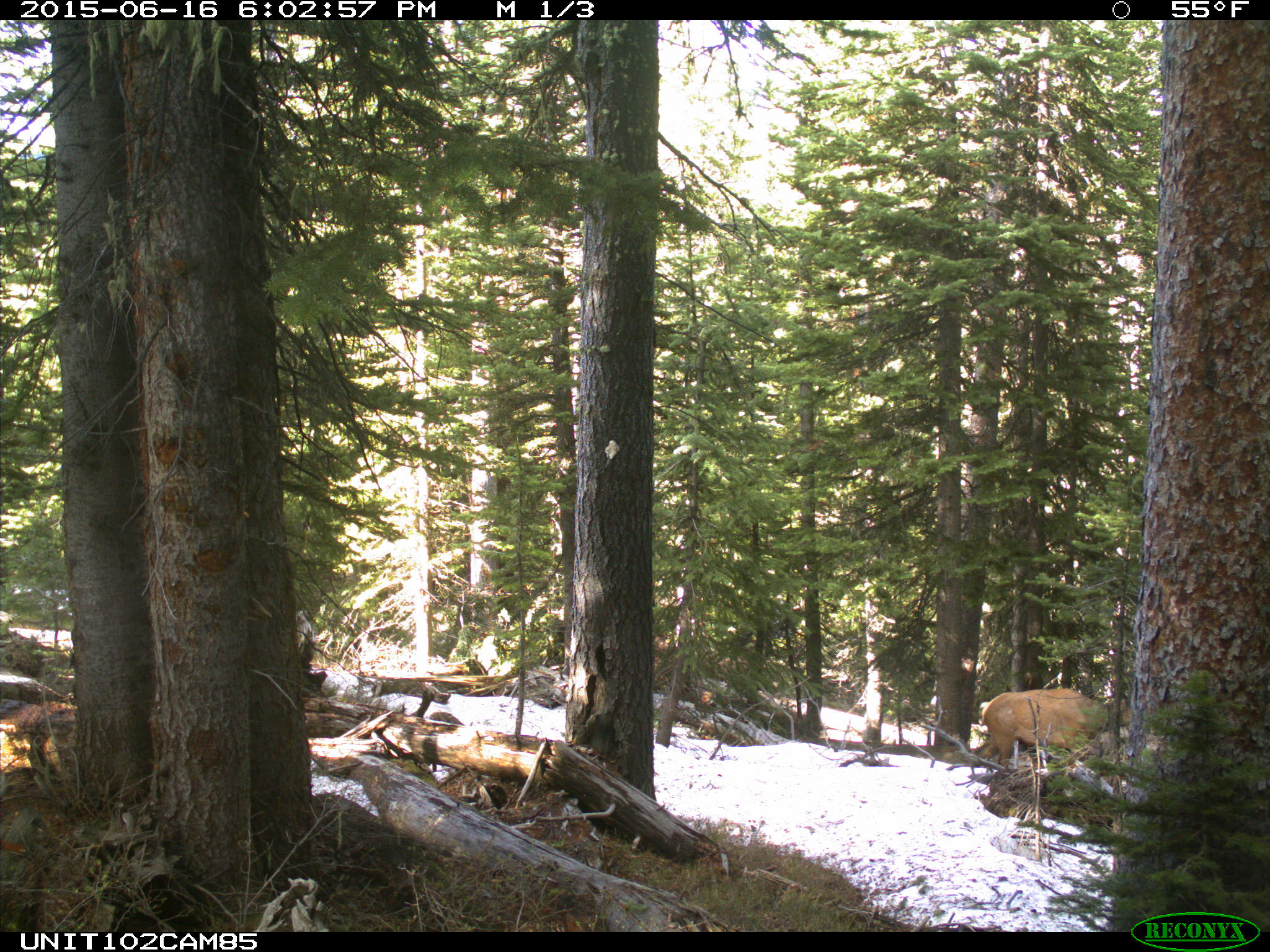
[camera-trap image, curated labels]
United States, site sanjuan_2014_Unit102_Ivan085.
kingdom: Animalia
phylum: Chordata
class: Mammalia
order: Artiodactyla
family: Cervidae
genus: Cervus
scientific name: Cervus elaphus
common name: red deer